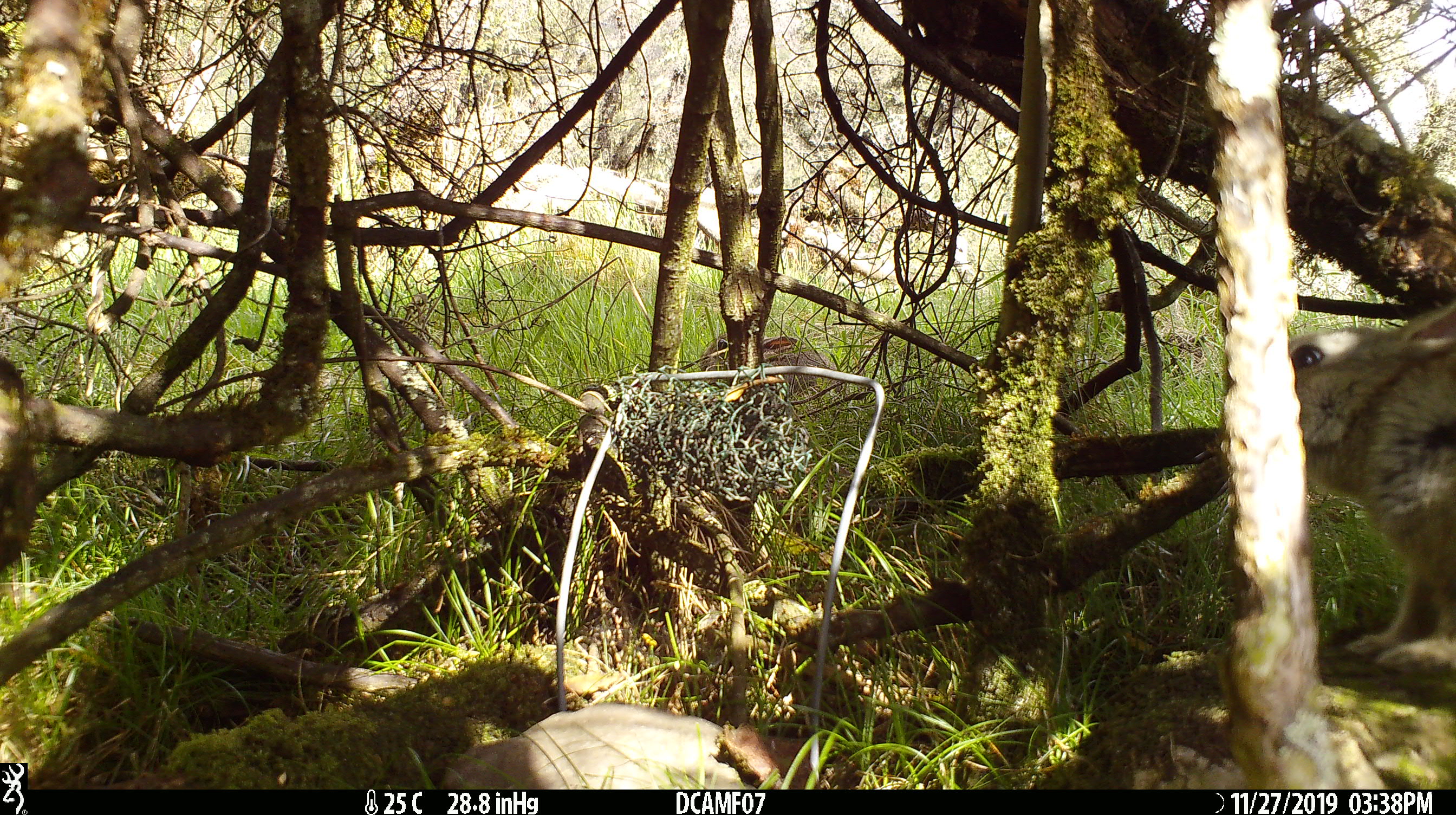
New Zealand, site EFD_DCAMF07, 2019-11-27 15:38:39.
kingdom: Animalia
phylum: Chordata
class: Mammalia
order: Lagomorpha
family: Leporidae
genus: Oryctolagus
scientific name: Oryctolagus cuniculus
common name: european rabbit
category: rabbit